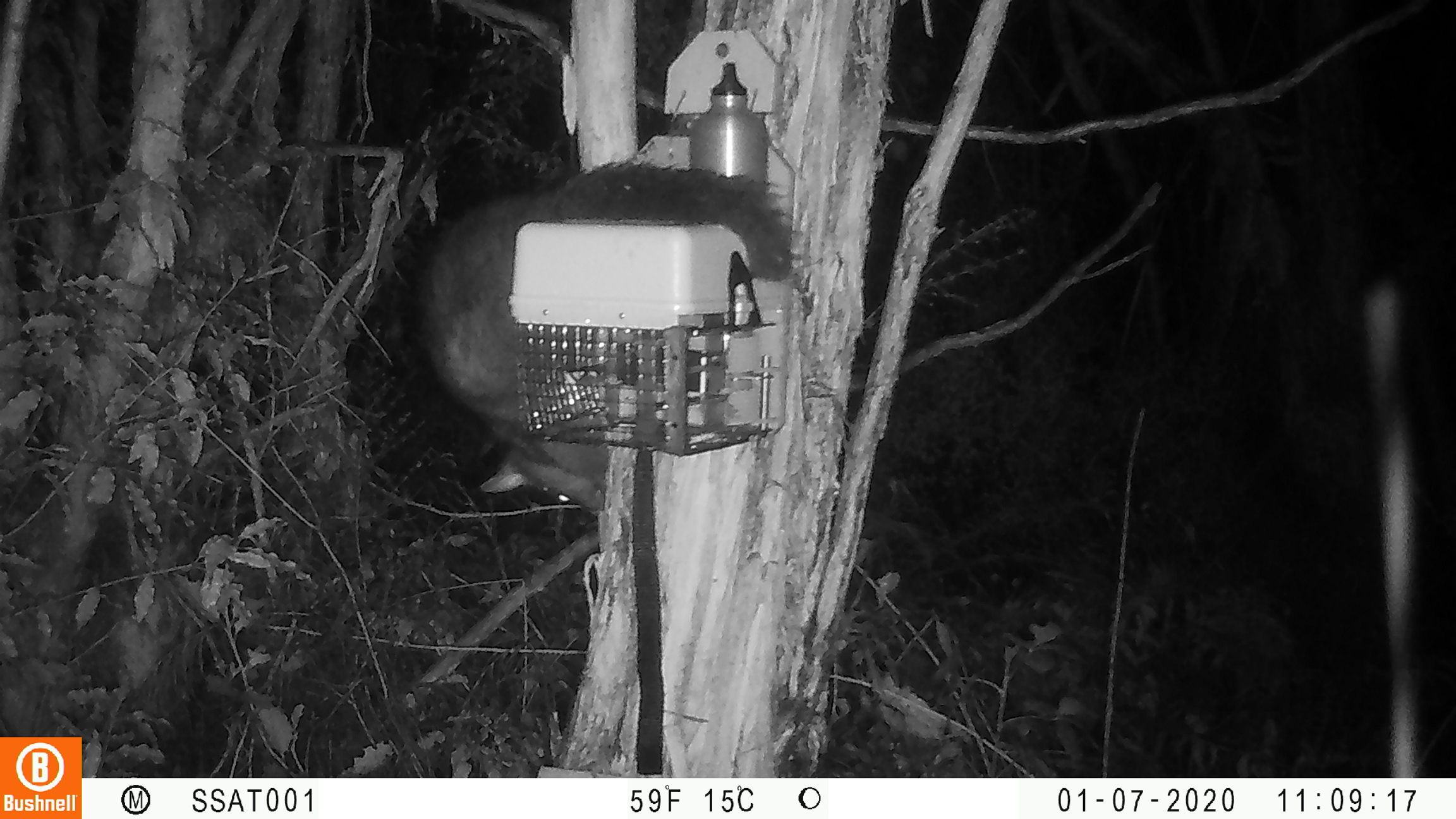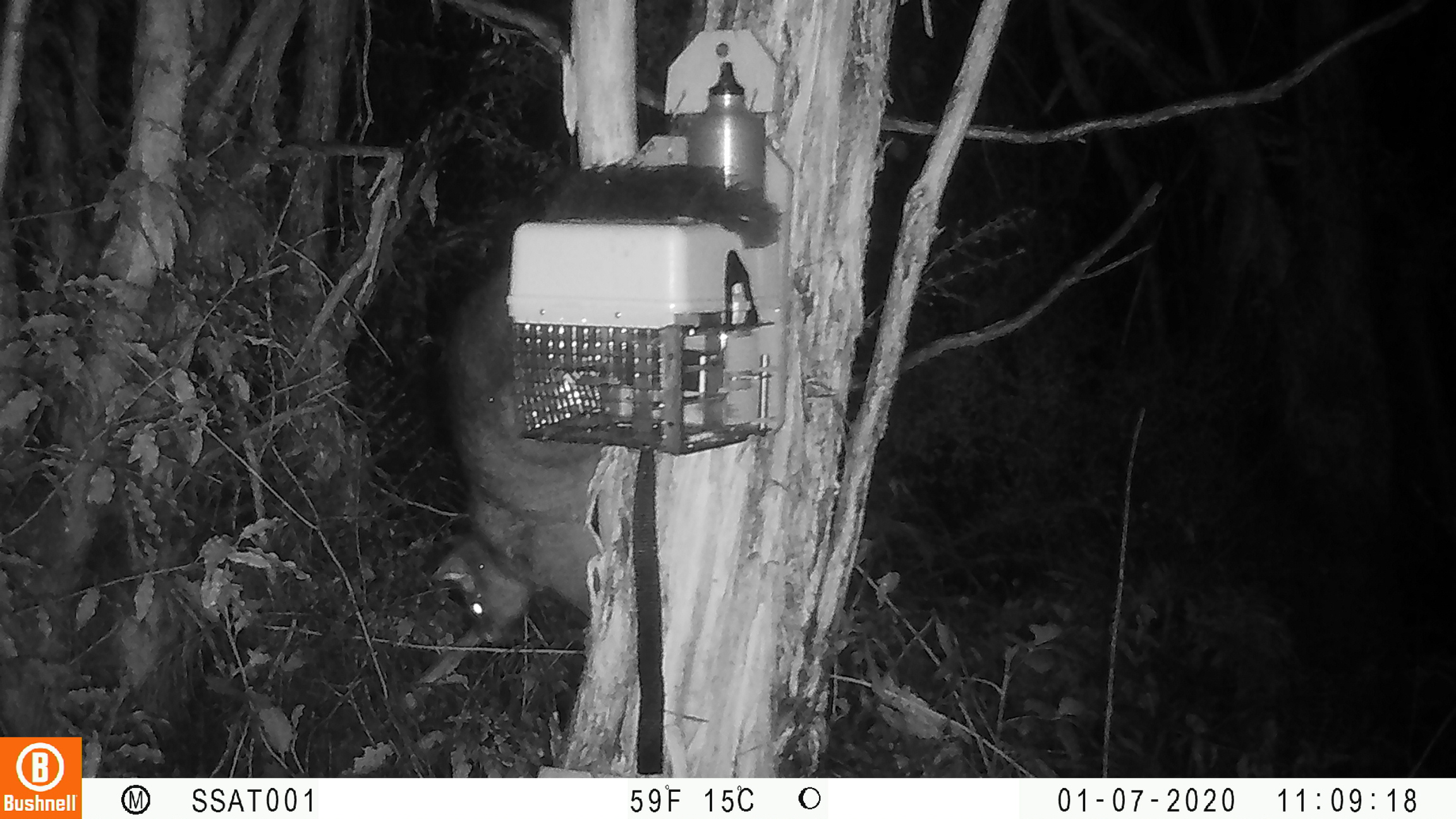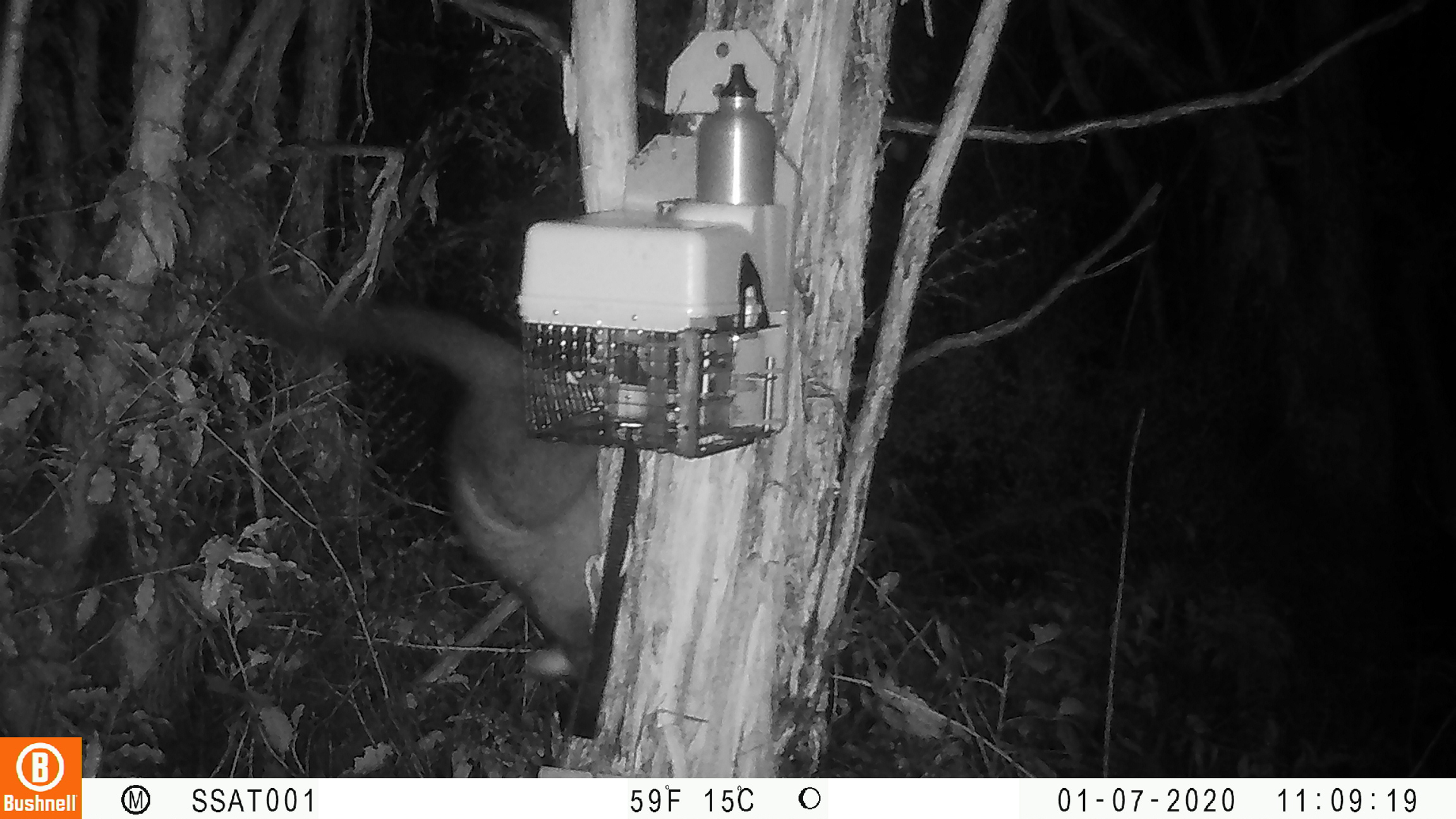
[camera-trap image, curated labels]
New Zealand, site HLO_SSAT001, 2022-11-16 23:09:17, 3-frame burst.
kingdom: Animalia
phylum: Chordata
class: Mammalia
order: Diprotodontia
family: Phalangeridae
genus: Trichosurus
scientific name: Trichosurus vulpecula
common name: common brushtail possum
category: possum